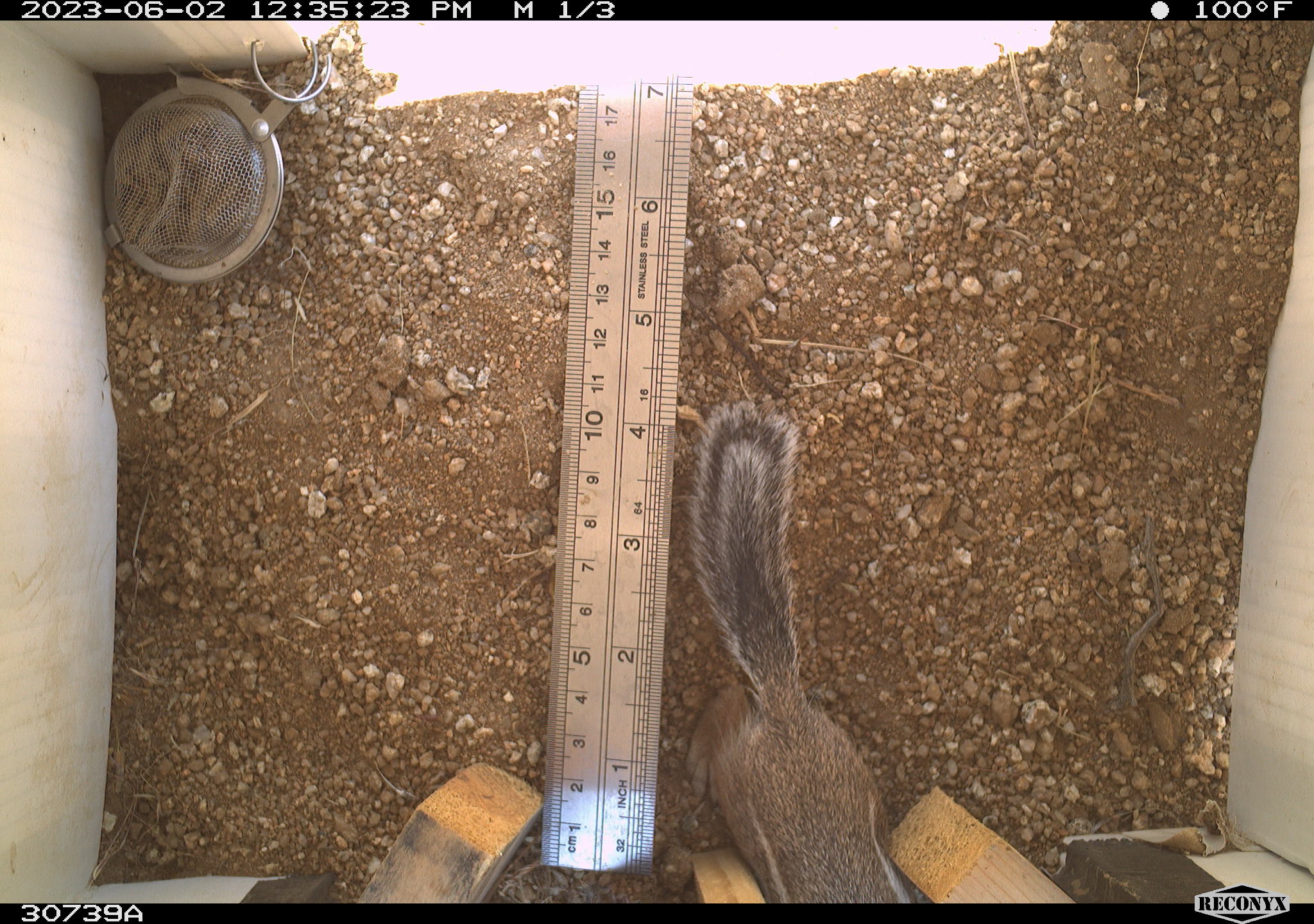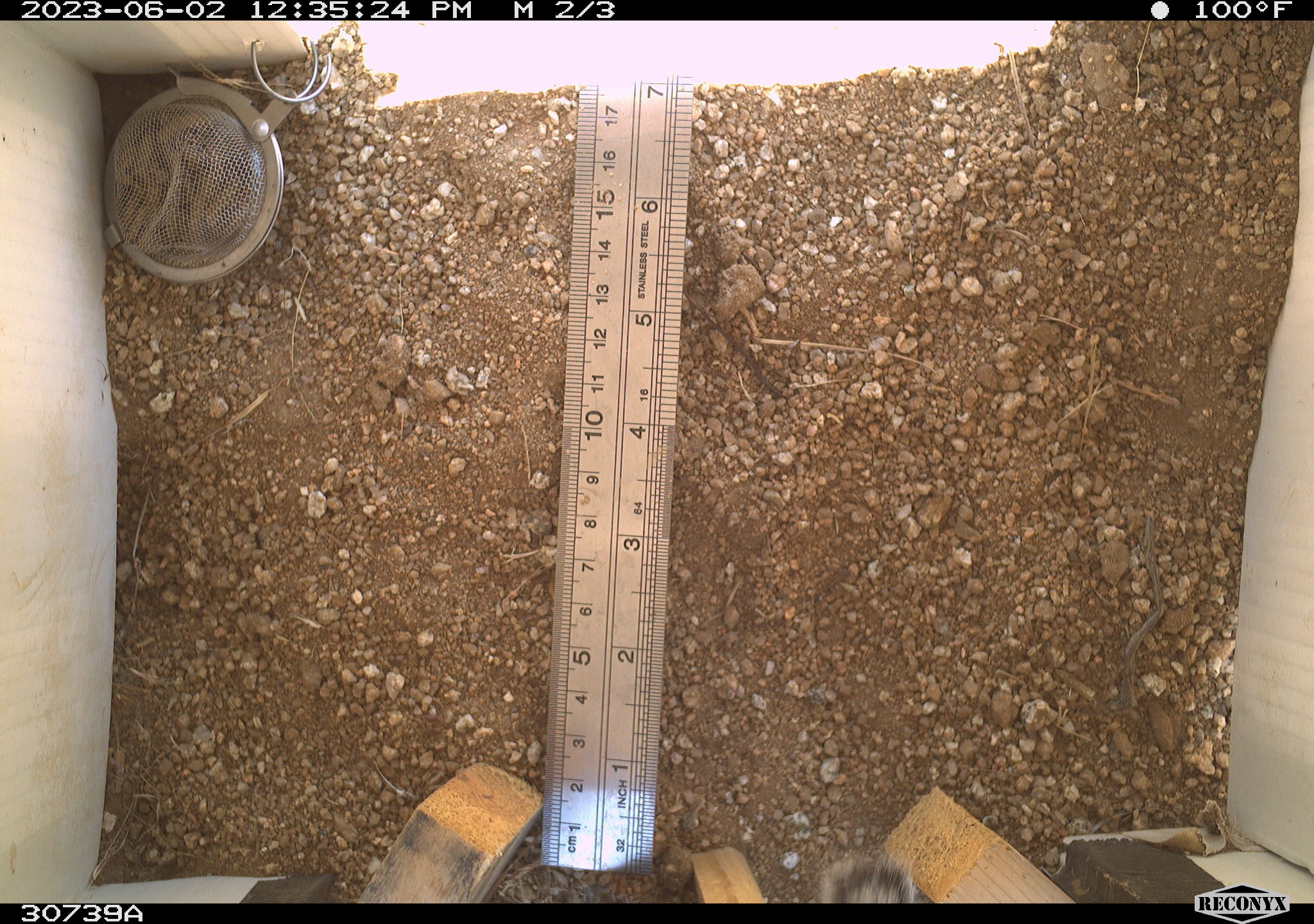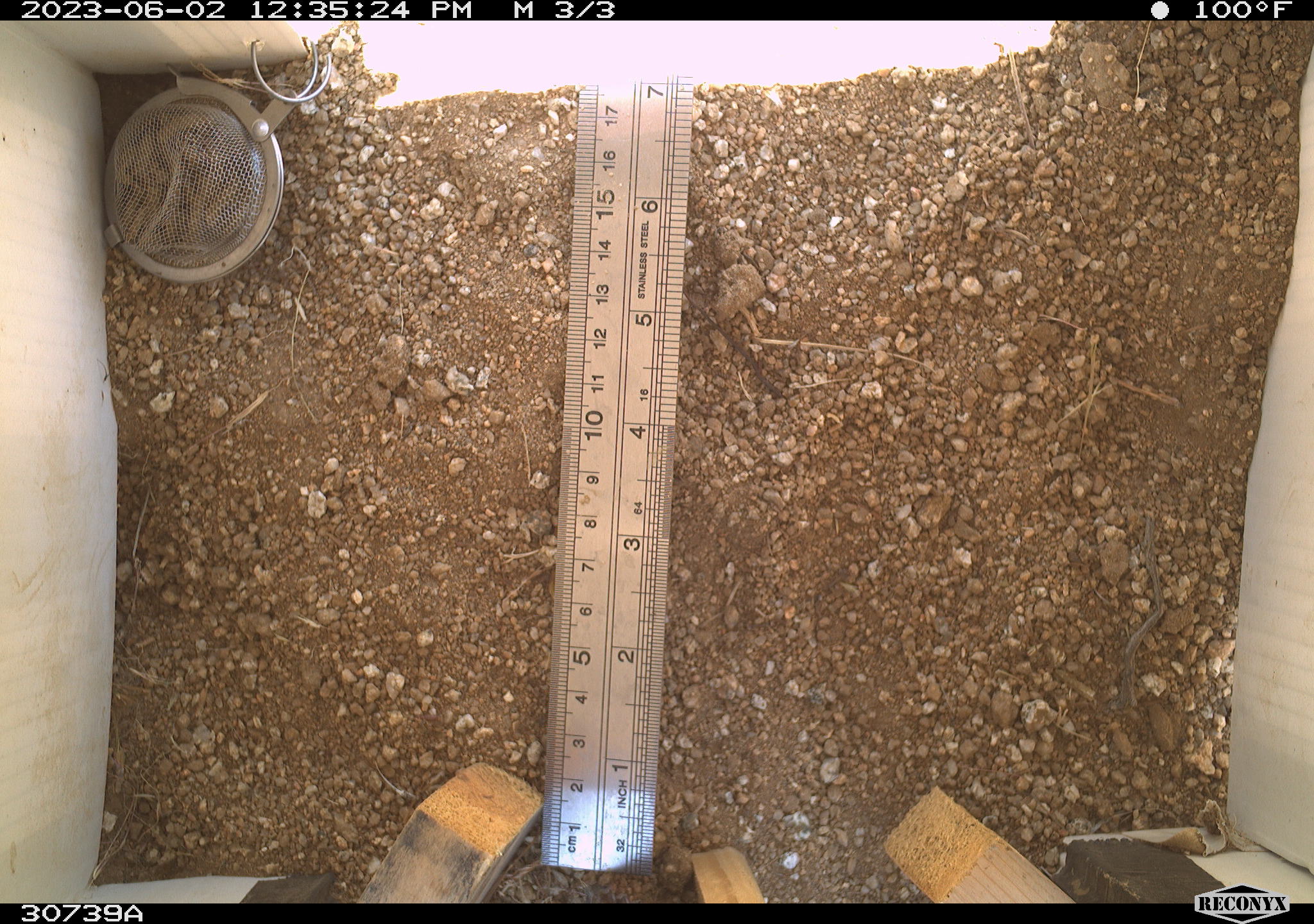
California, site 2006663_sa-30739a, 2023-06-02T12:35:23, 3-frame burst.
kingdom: Animalia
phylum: Chordata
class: Mammalia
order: Rodentia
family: Sciuridae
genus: Ammospermophilus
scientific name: Ammospermophilus leucurus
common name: white-tailed antelope squirrel